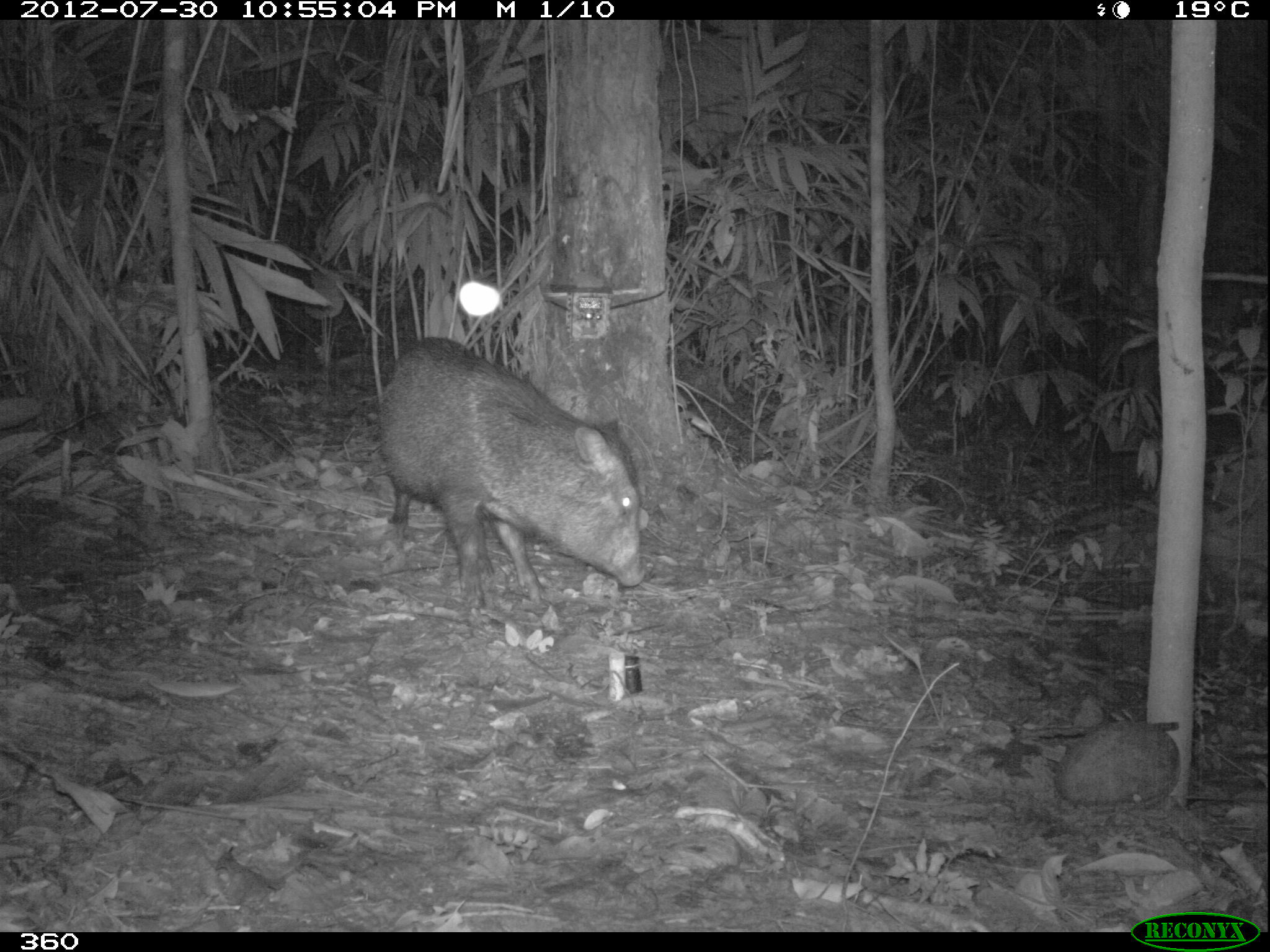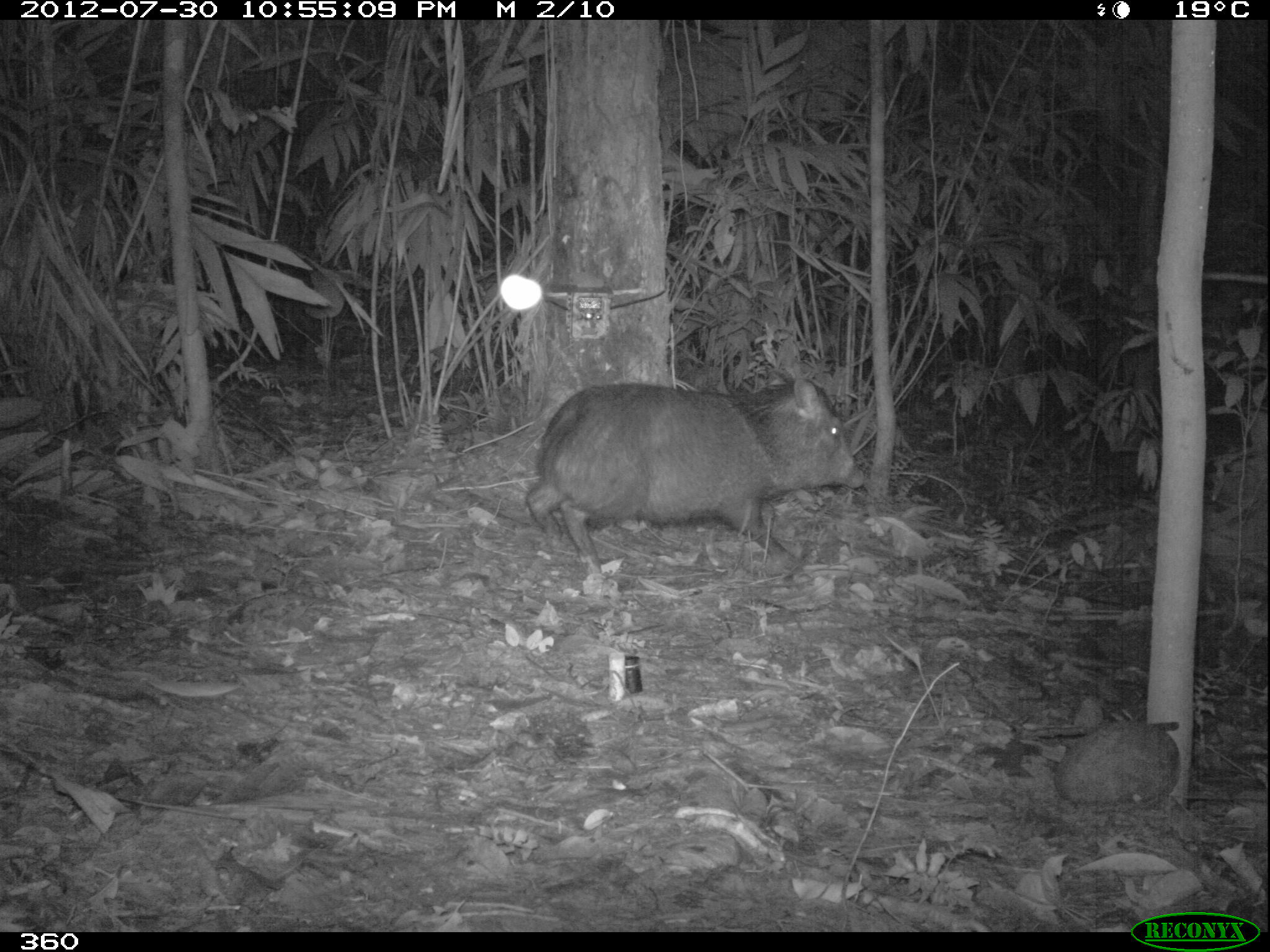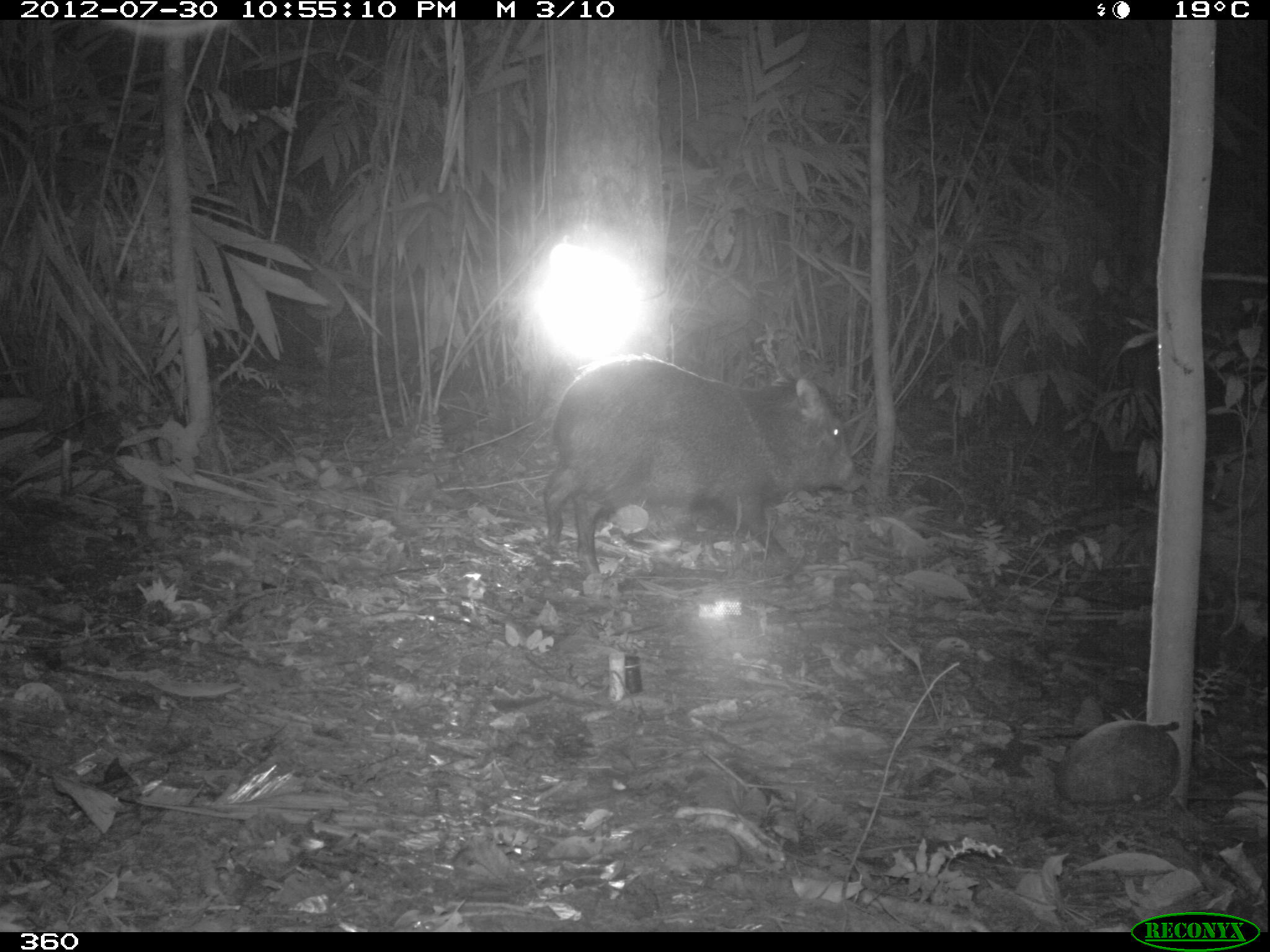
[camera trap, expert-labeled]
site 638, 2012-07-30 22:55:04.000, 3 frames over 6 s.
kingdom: Animalia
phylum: Chordata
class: Mammalia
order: Artiodactyla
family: Tayassuidae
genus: Pecari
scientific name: Pecari tajacu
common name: collared peccary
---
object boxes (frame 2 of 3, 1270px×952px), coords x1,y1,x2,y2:
pecari tajacu: 526,376,865,573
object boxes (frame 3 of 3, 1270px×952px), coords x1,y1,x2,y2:
pecari tajacu: 538,352,864,576